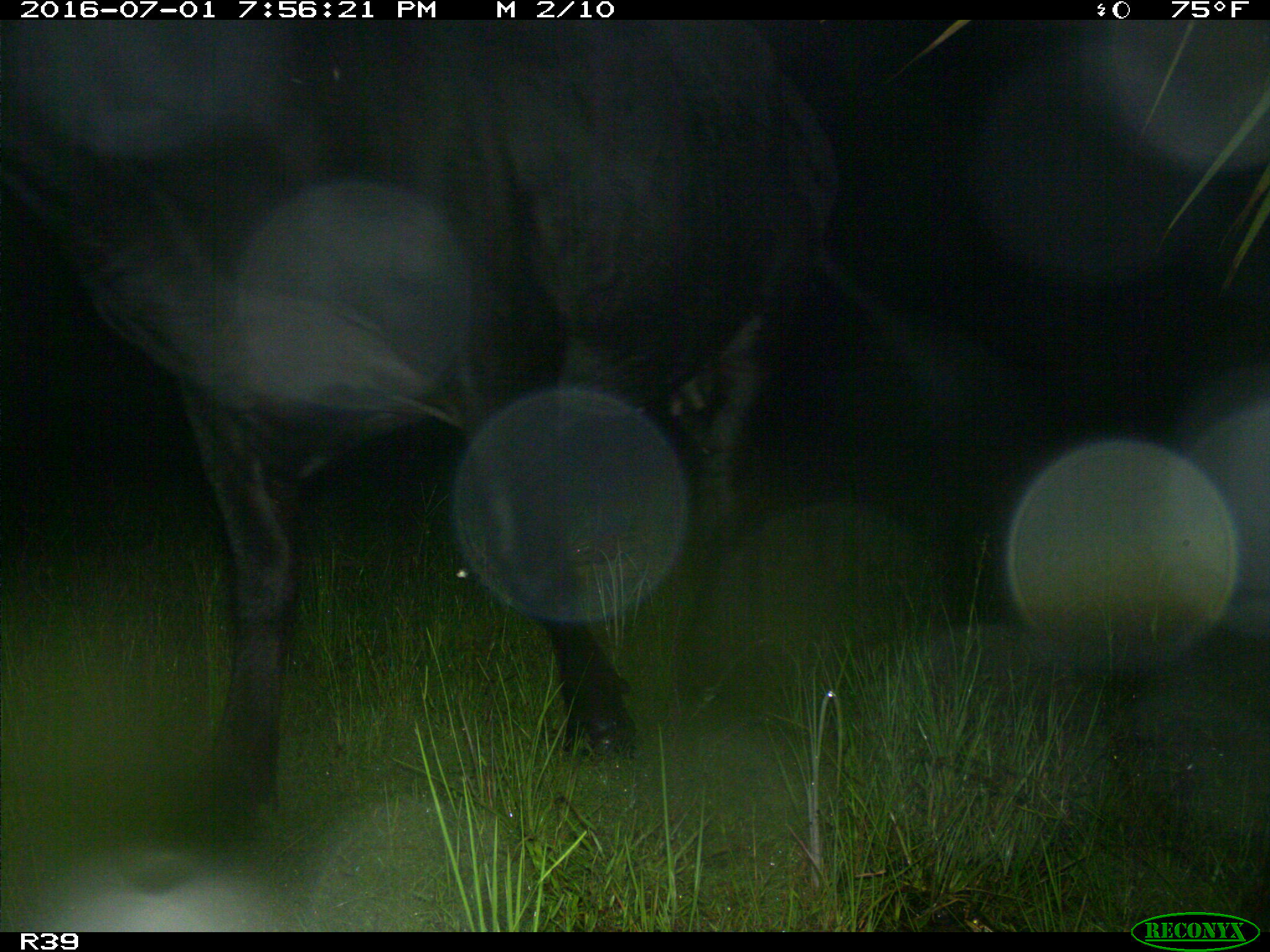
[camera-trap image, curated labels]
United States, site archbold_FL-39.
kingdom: Animalia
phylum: Chordata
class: Mammalia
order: Artiodactyla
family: Bovidae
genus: Bos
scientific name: Bos taurus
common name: domestic cow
Bos taurus (domestic cow).